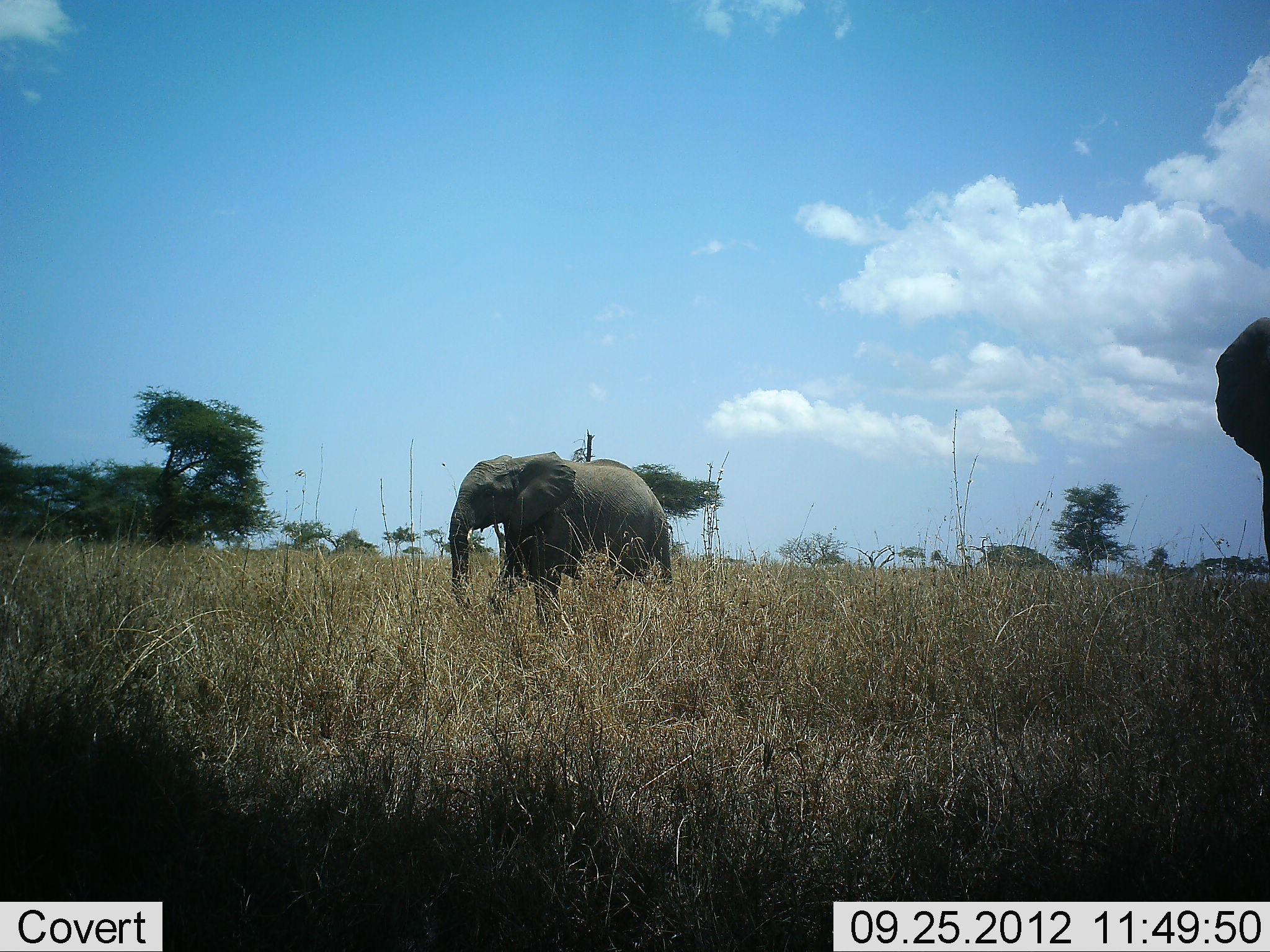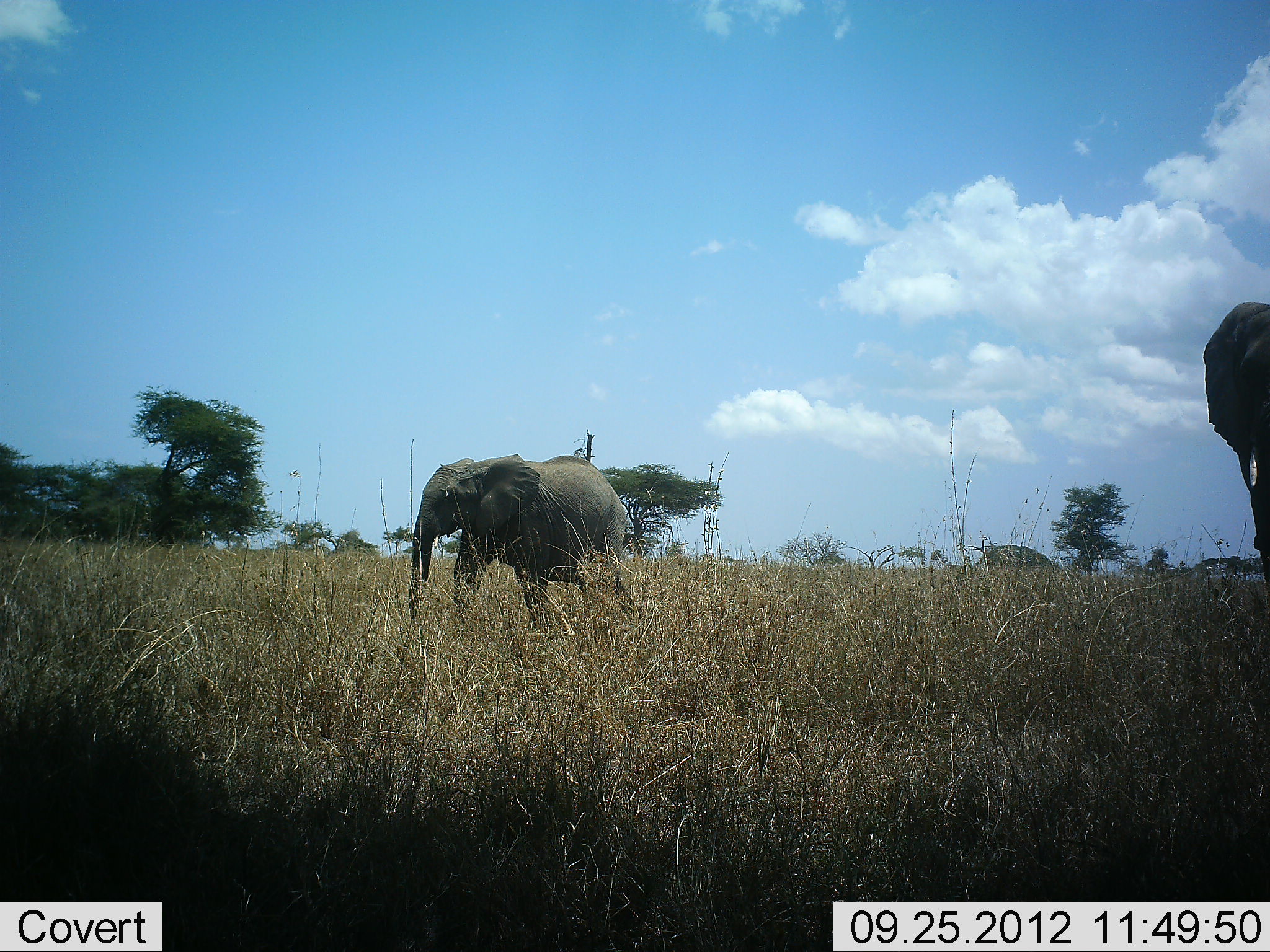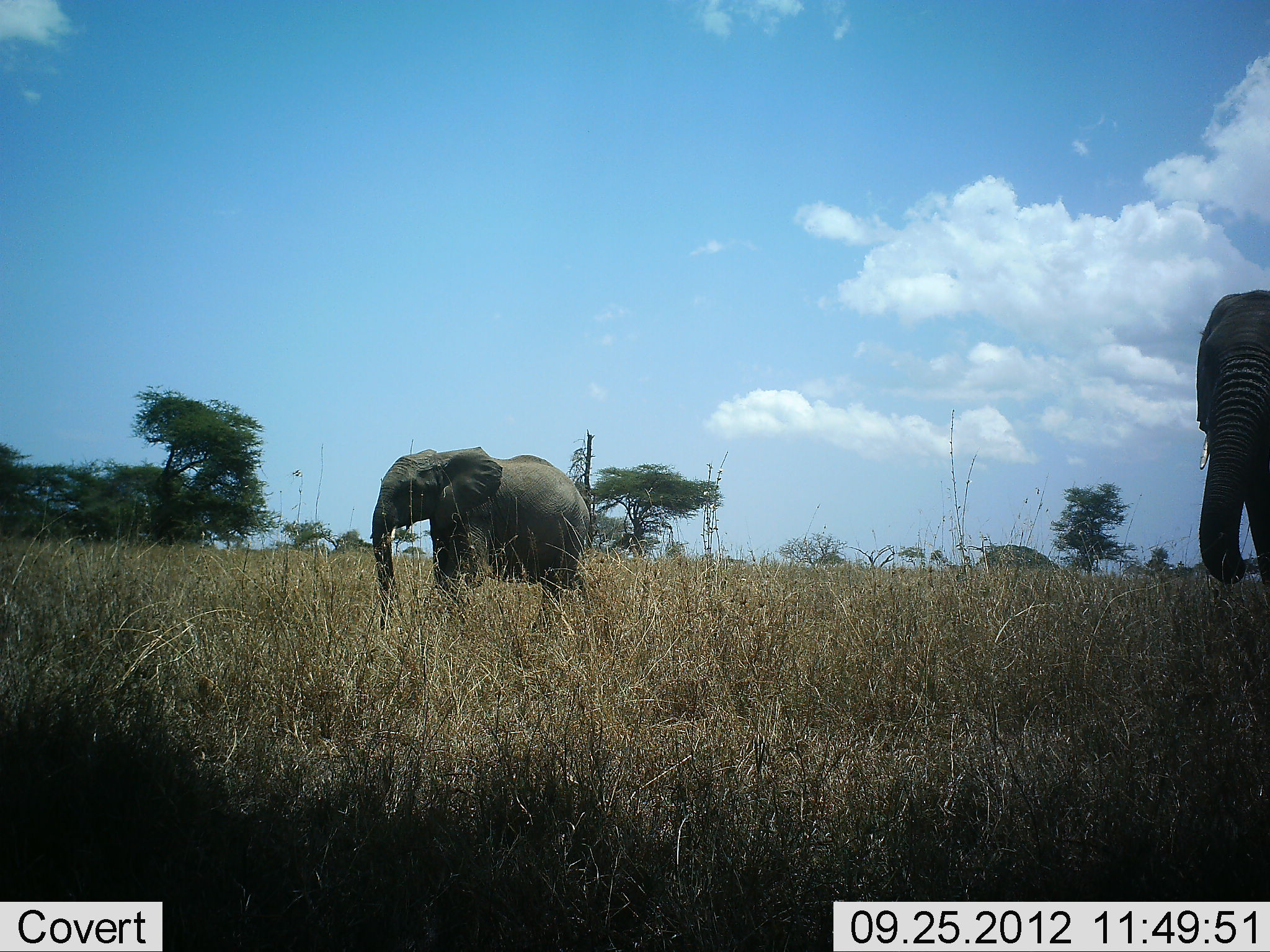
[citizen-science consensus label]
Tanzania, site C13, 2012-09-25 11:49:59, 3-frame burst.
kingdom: Animalia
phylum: Chordata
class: Mammalia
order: Proboscidea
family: Elephantidae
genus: Loxodonta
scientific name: Loxodonta africana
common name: african bush elephant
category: elephant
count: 2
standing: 10%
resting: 0%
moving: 100%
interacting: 0%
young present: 10%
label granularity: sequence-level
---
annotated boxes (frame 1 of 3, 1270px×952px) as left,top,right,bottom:
animal: 450,451,674,637; 1215,317,1270,577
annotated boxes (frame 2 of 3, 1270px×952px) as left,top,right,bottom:
animal: 404,453,628,639; 1202,300,1270,602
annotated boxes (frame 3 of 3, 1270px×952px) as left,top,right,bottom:
animal: 368,447,591,642; 1192,288,1270,591